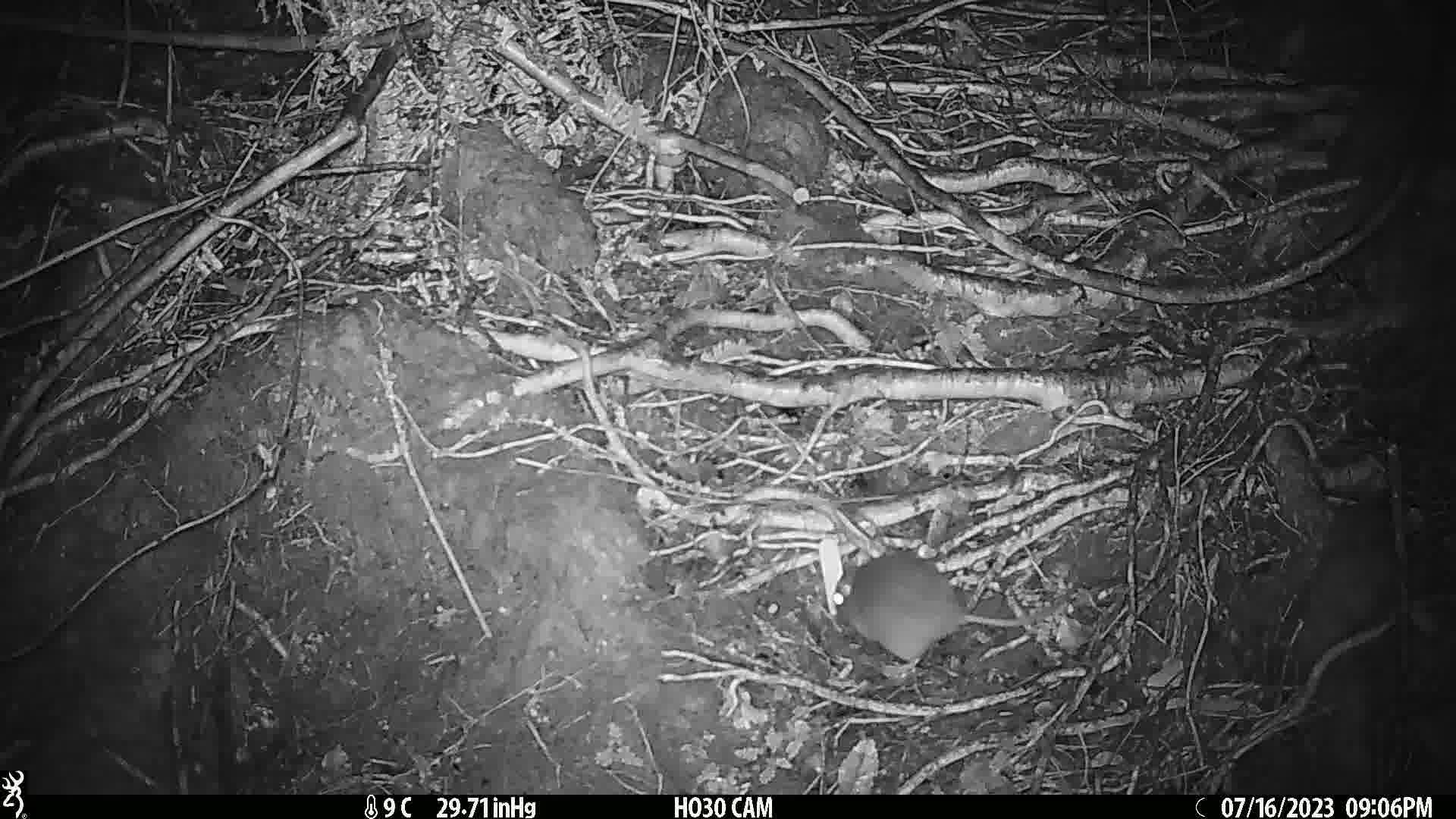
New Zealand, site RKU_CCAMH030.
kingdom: Animalia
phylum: Chordata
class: Mammalia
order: Rodentia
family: Muridae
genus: Rattus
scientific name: Rattus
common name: rat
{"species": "rat (Rattus)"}